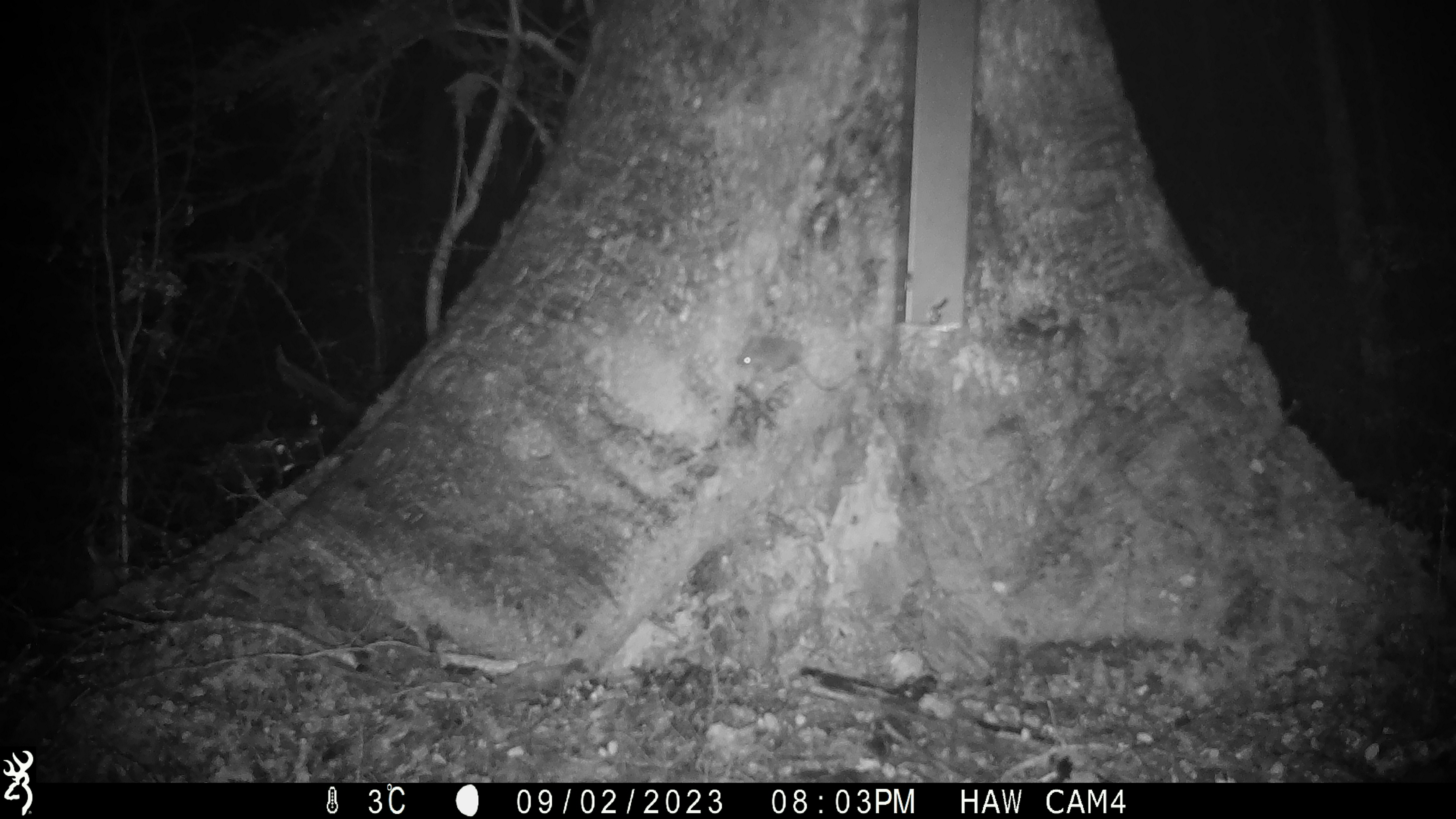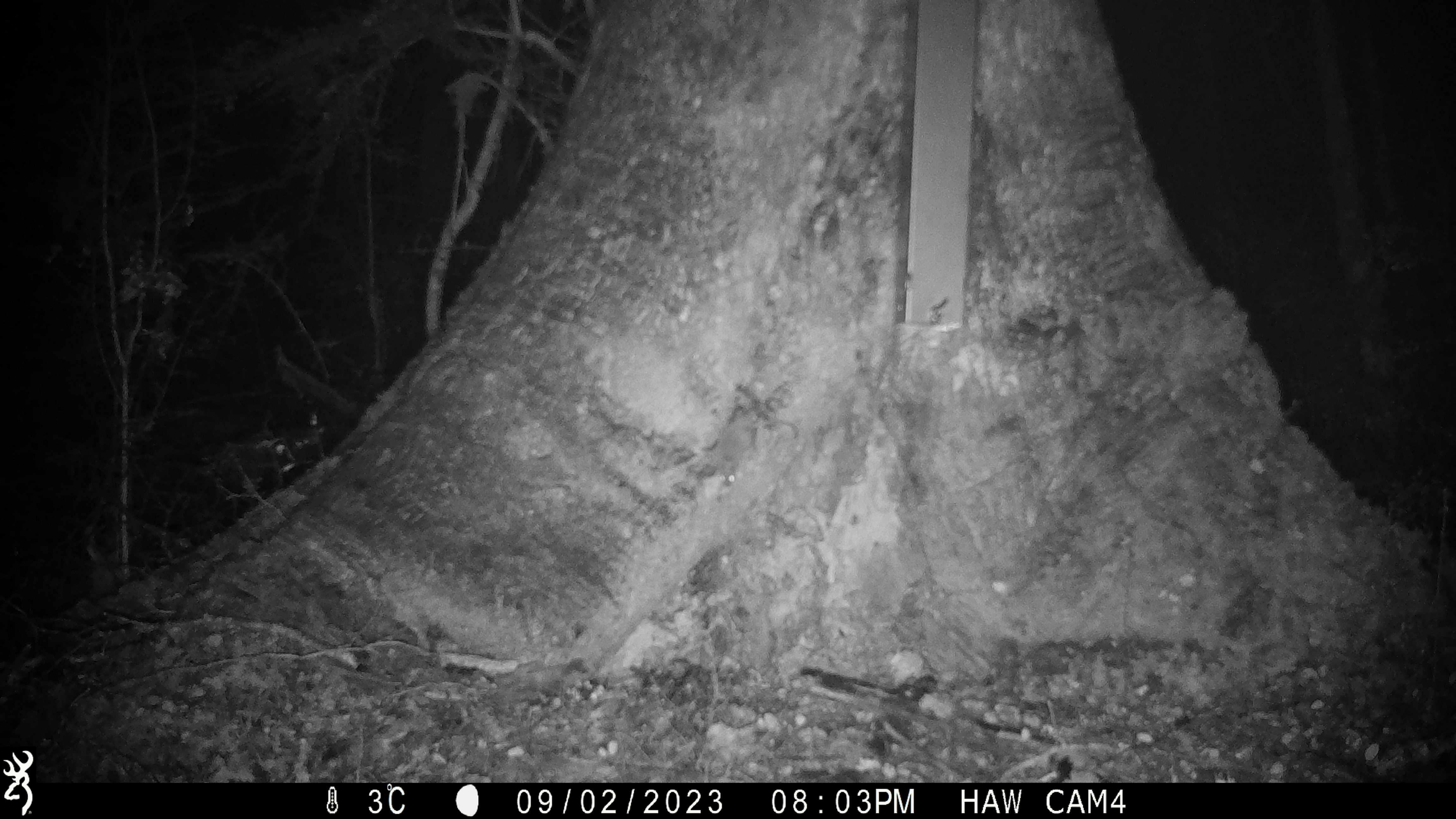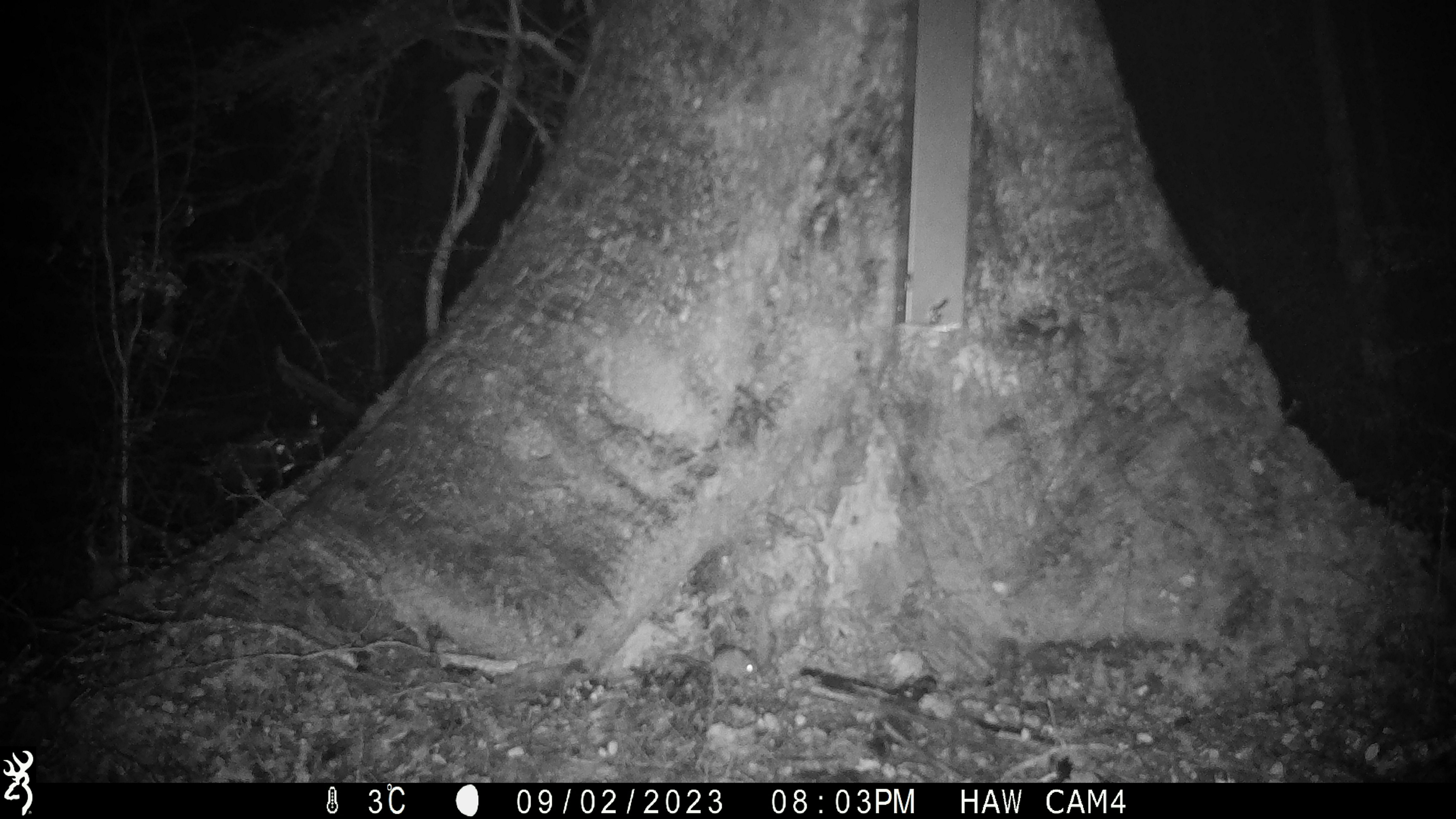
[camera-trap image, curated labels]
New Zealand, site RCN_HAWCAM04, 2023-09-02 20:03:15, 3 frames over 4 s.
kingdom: Animalia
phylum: Chordata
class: Mammalia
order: Rodentia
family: Muridae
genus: Mus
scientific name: Mus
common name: mouse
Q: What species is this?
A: Mouse (Mus).